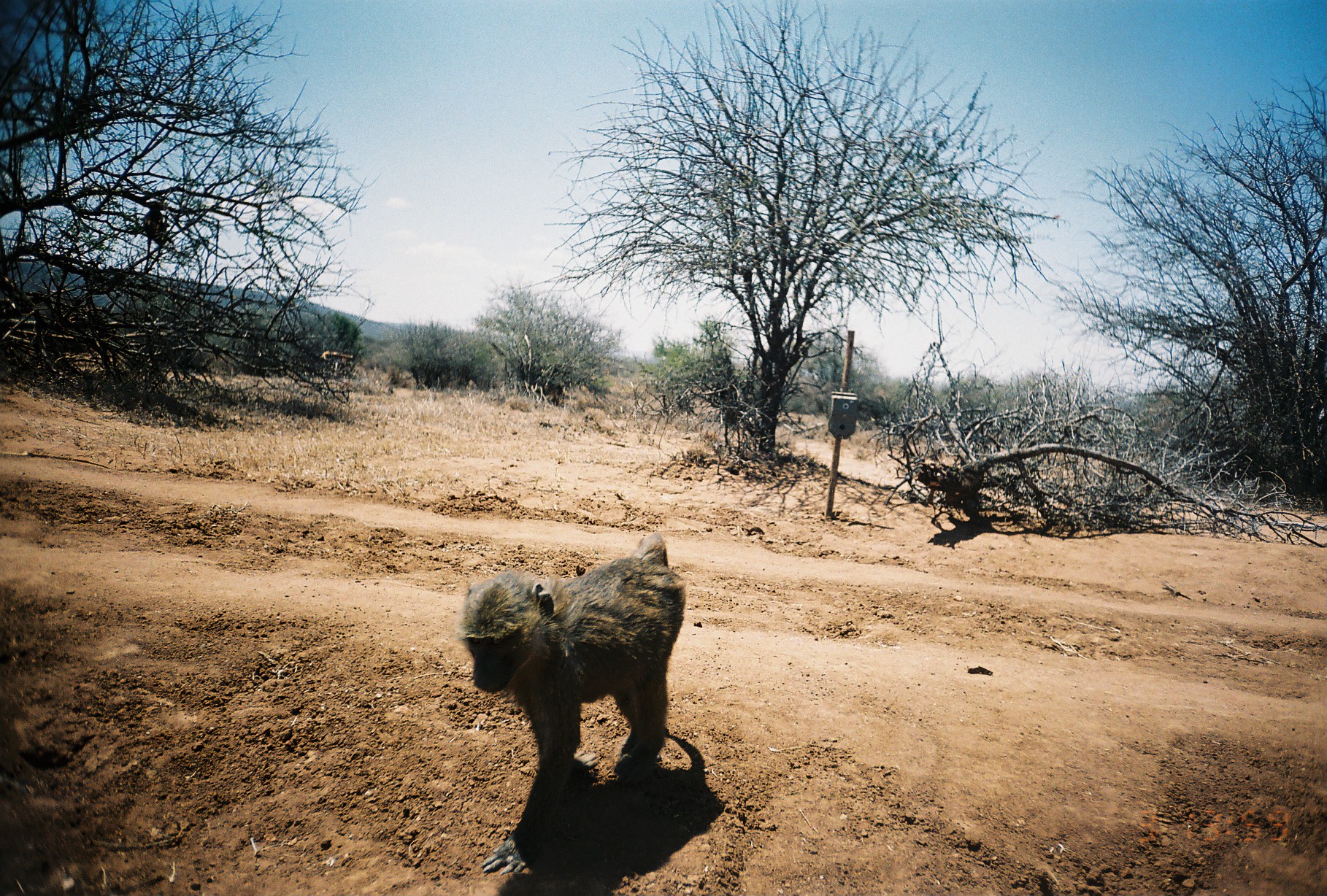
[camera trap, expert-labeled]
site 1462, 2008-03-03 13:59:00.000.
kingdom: Animalia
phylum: Chordata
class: Mammalia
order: Primates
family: Cercopithecidae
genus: Papio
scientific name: Papio anubis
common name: olive baboon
Papio anubis (olive baboon), count 2.